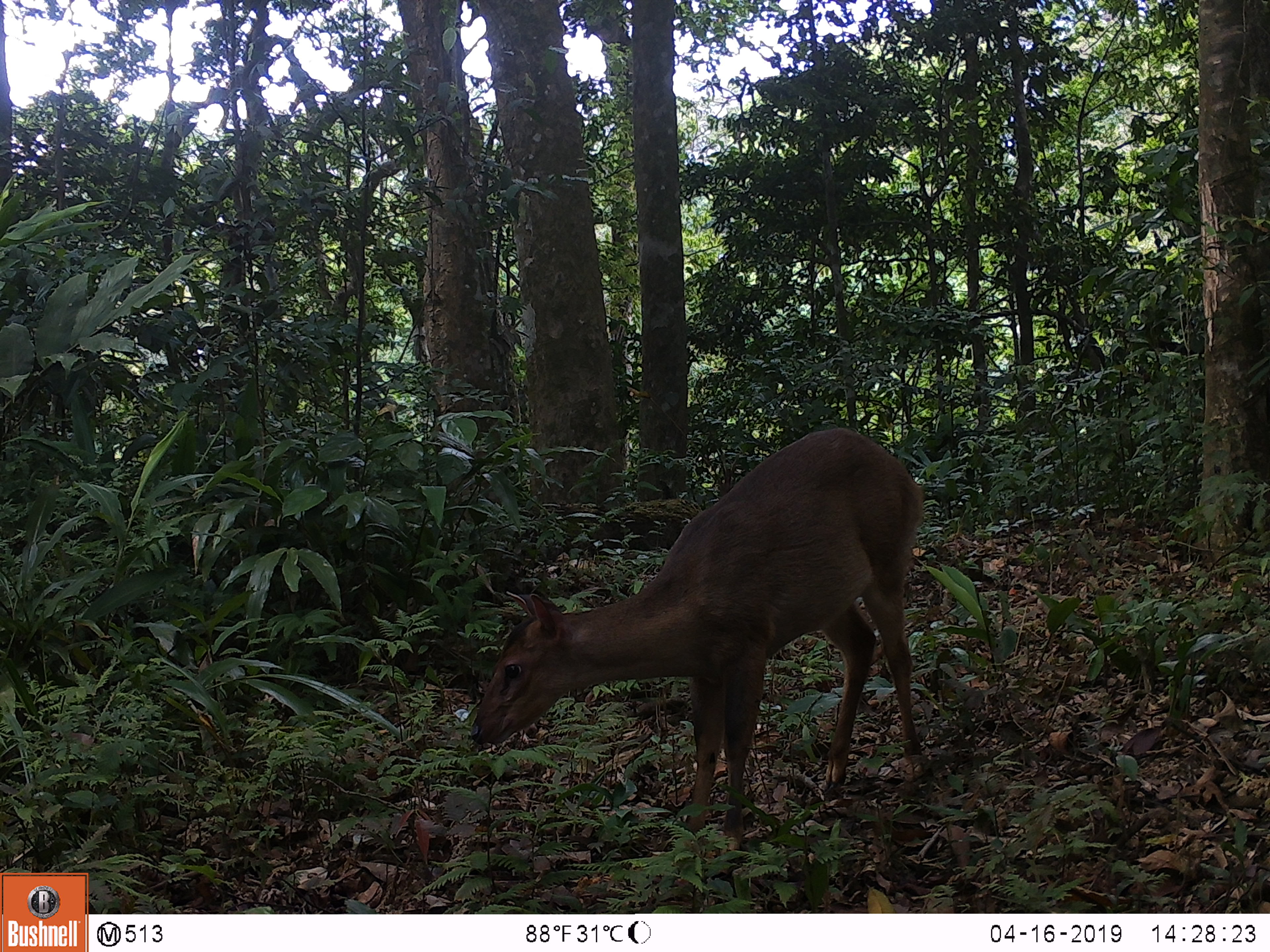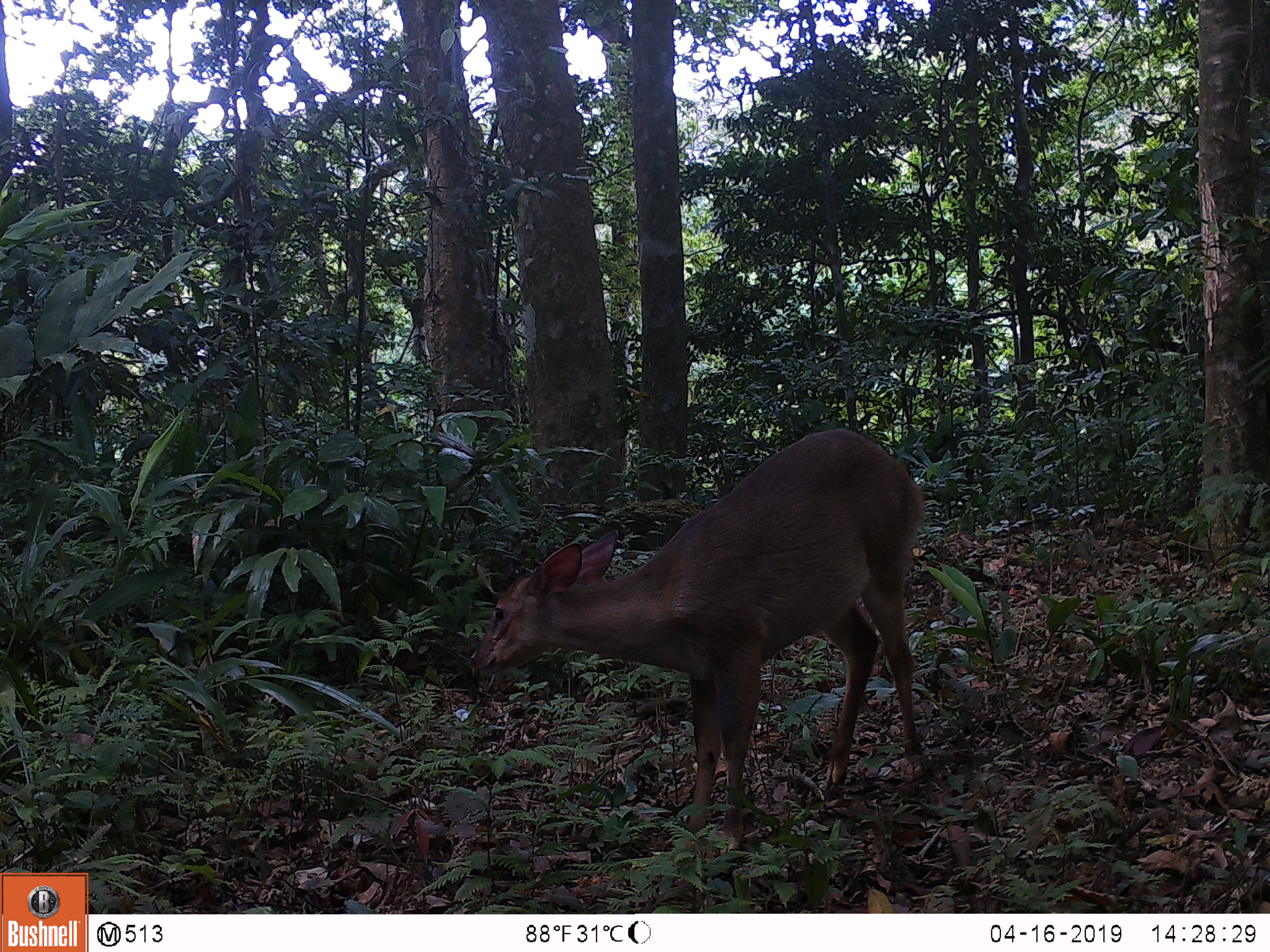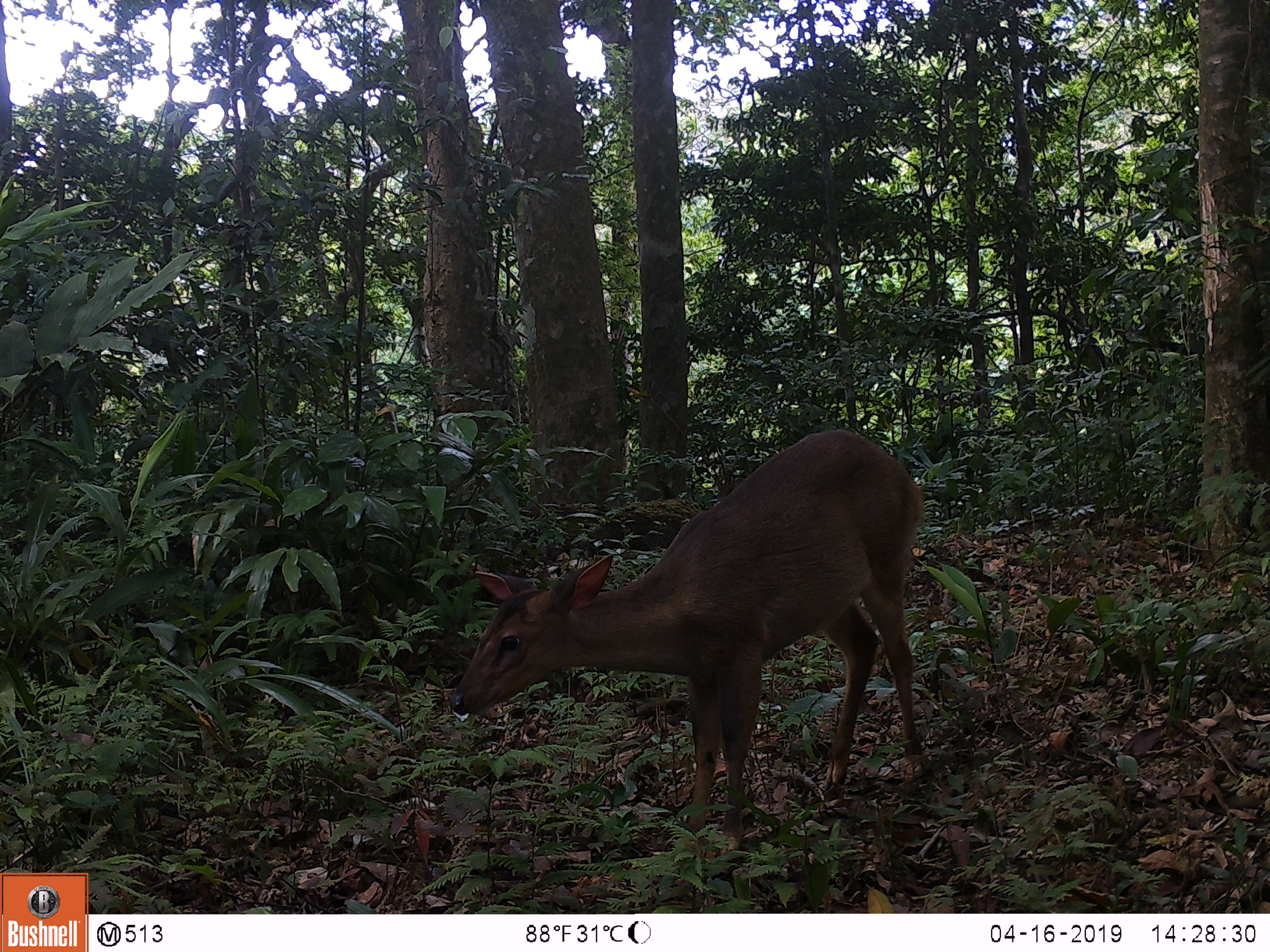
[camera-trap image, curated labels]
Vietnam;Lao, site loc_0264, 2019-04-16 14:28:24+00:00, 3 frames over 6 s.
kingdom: Animalia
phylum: Chordata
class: Mammalia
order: Artiodactyla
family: Cervidae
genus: Muntiacus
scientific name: Muntiacus vuquangensis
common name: large-antlered muntjac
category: large antlered muntjac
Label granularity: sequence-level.